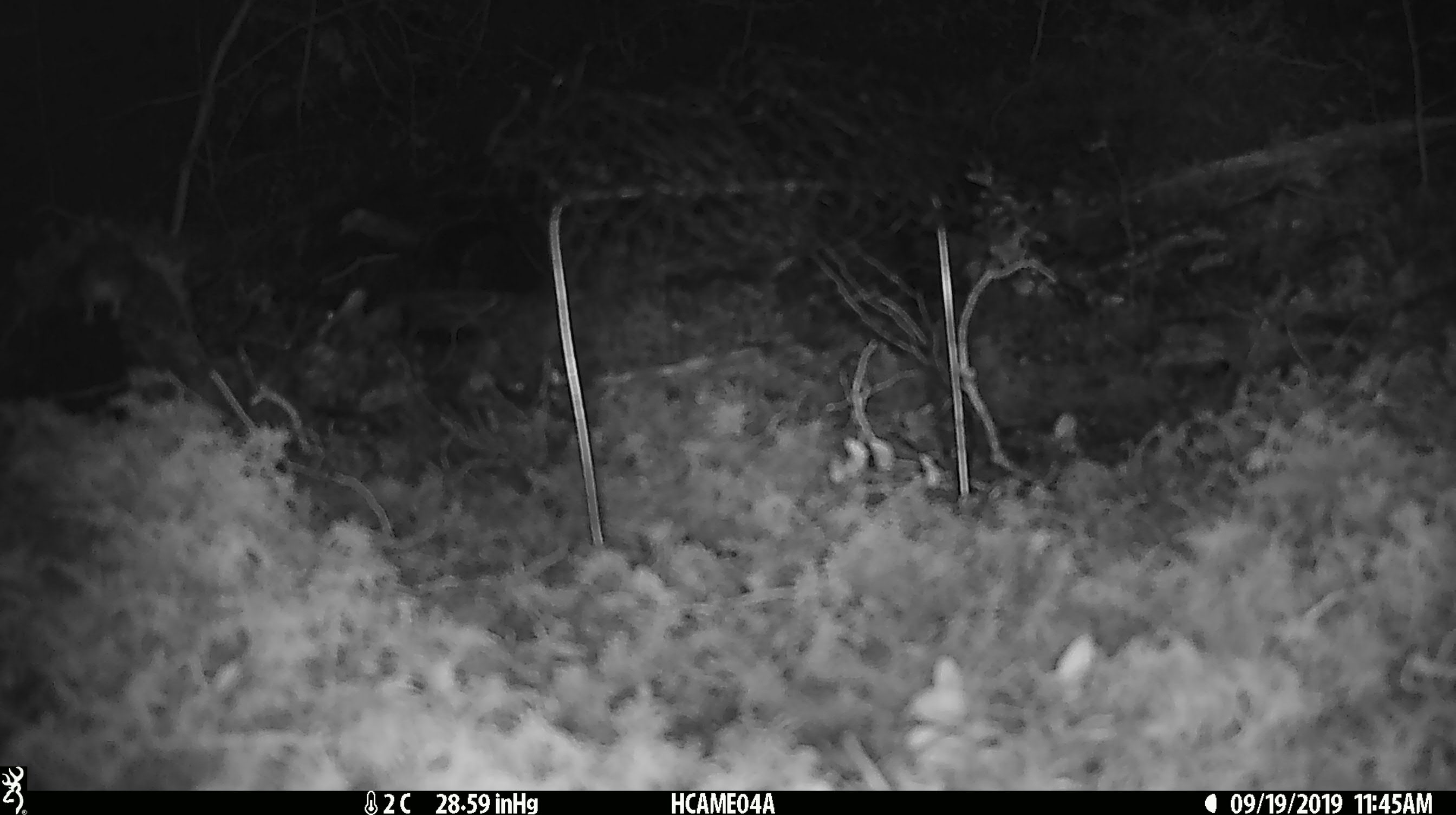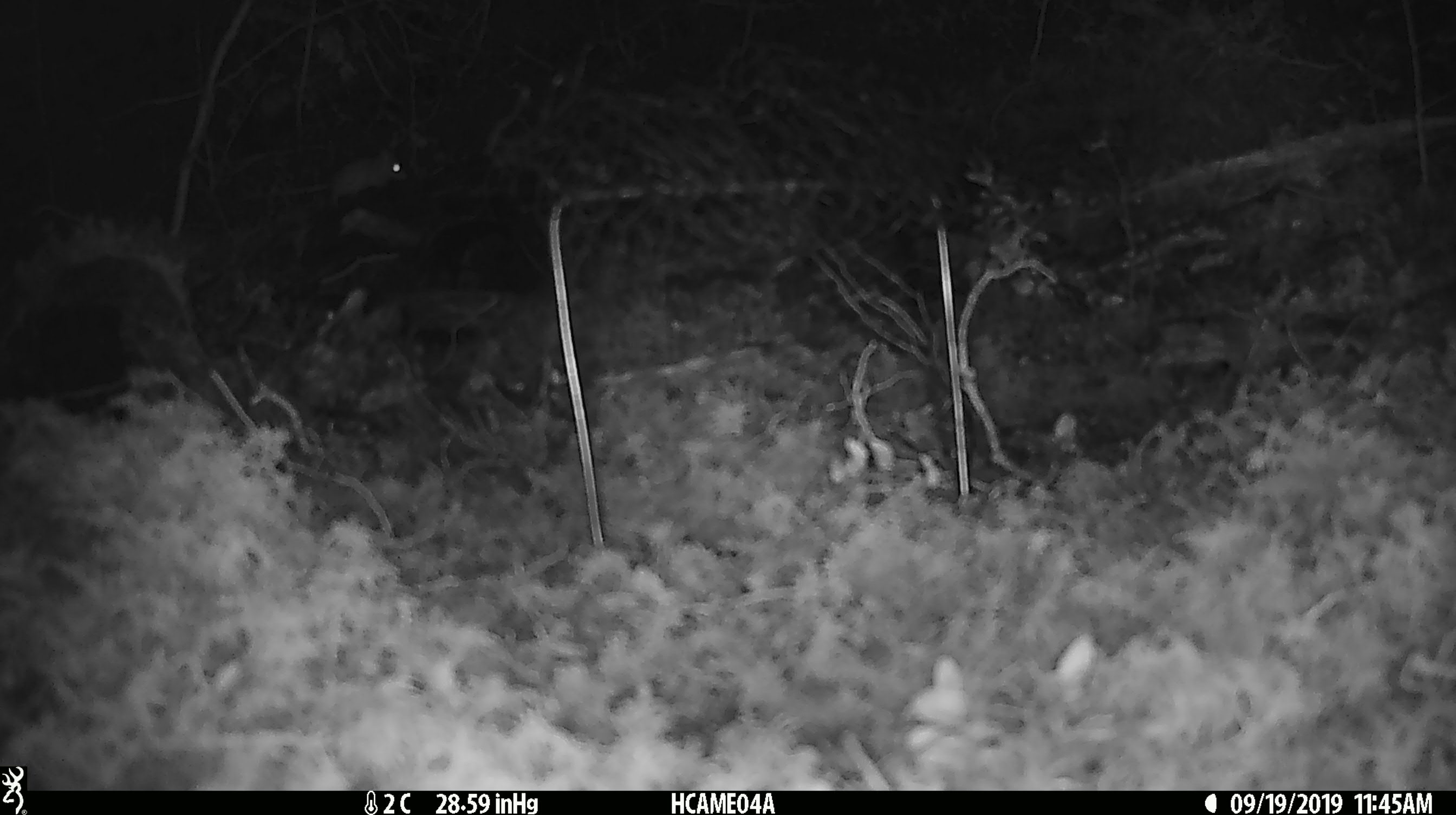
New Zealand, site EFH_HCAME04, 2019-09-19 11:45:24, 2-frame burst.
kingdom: Animalia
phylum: Chordata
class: Mammalia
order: Rodentia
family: Muridae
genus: Mus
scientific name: Mus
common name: mouse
Mouse (Mus).